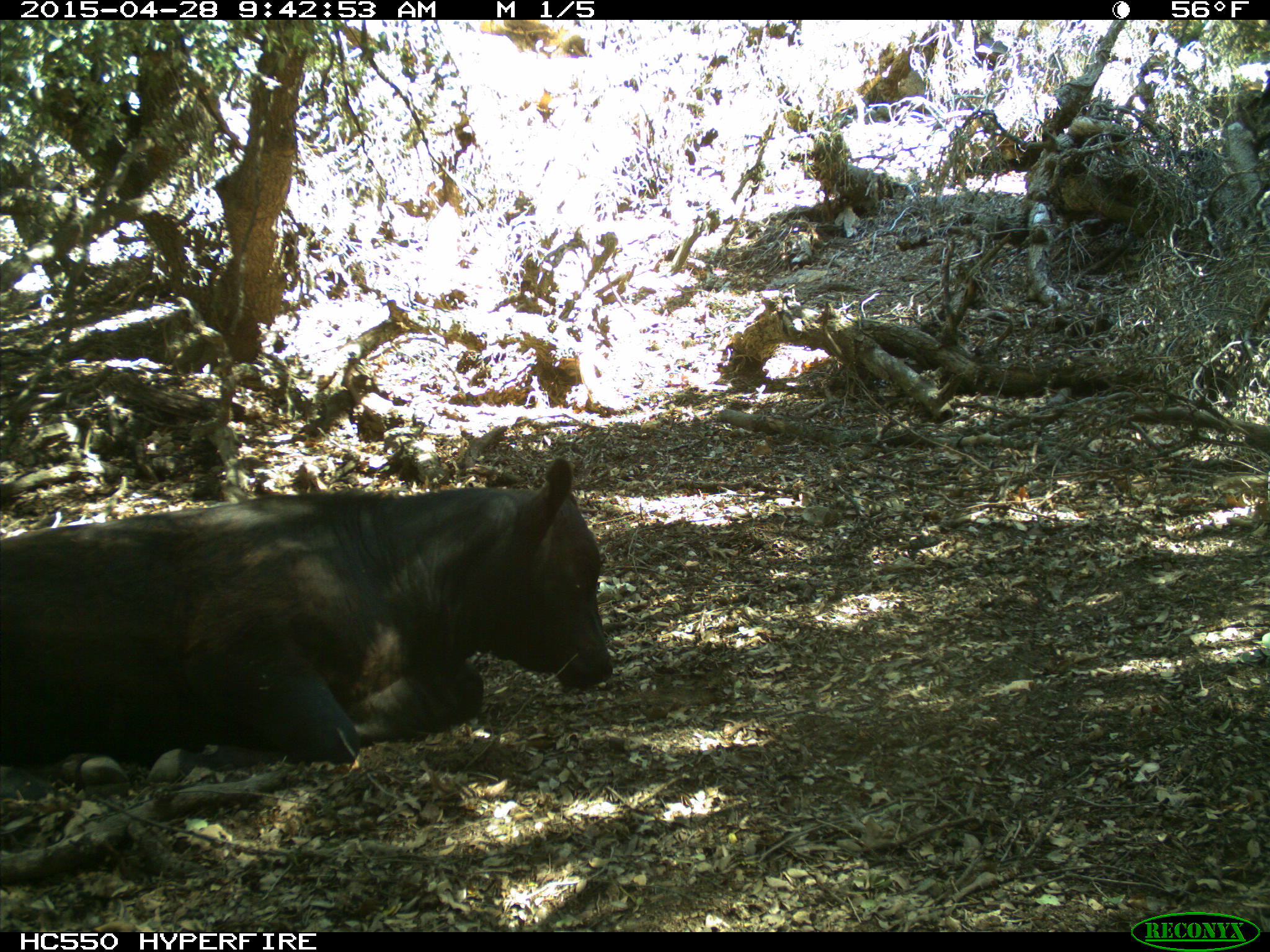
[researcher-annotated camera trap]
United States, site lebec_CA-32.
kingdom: Animalia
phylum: Chordata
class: Mammalia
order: Artiodactyla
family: Bovidae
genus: Bos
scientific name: Bos taurus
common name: domestic cow